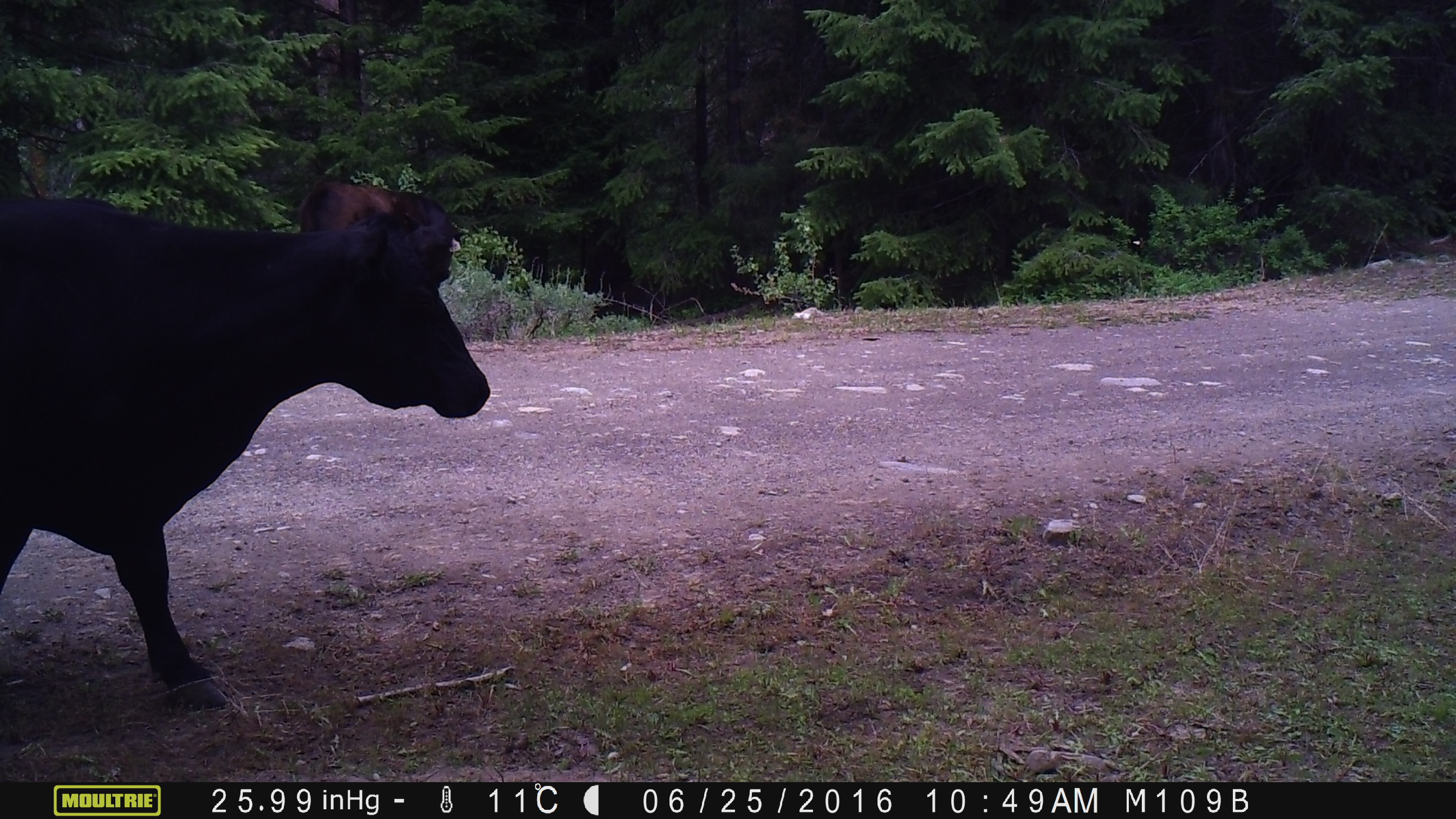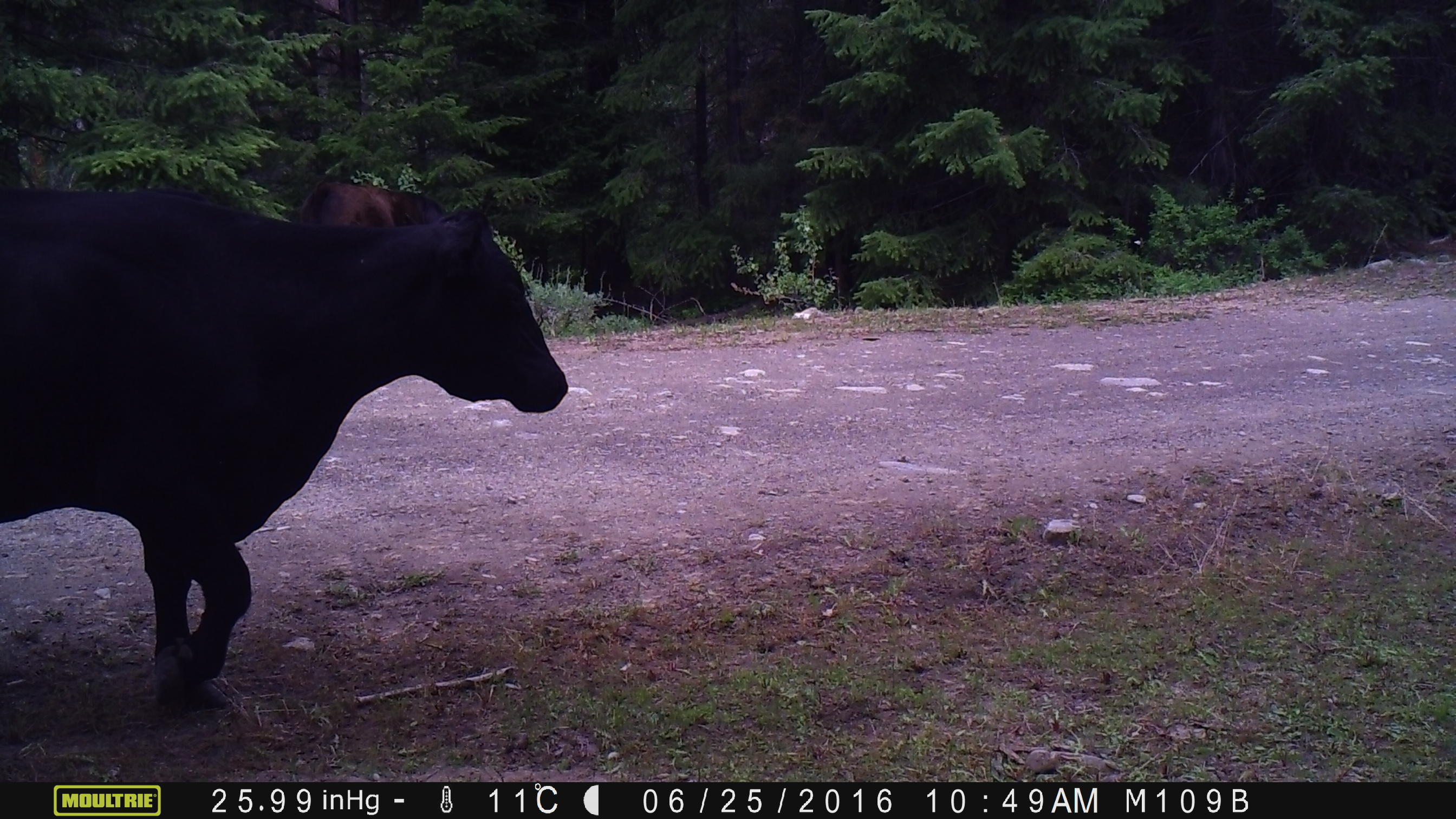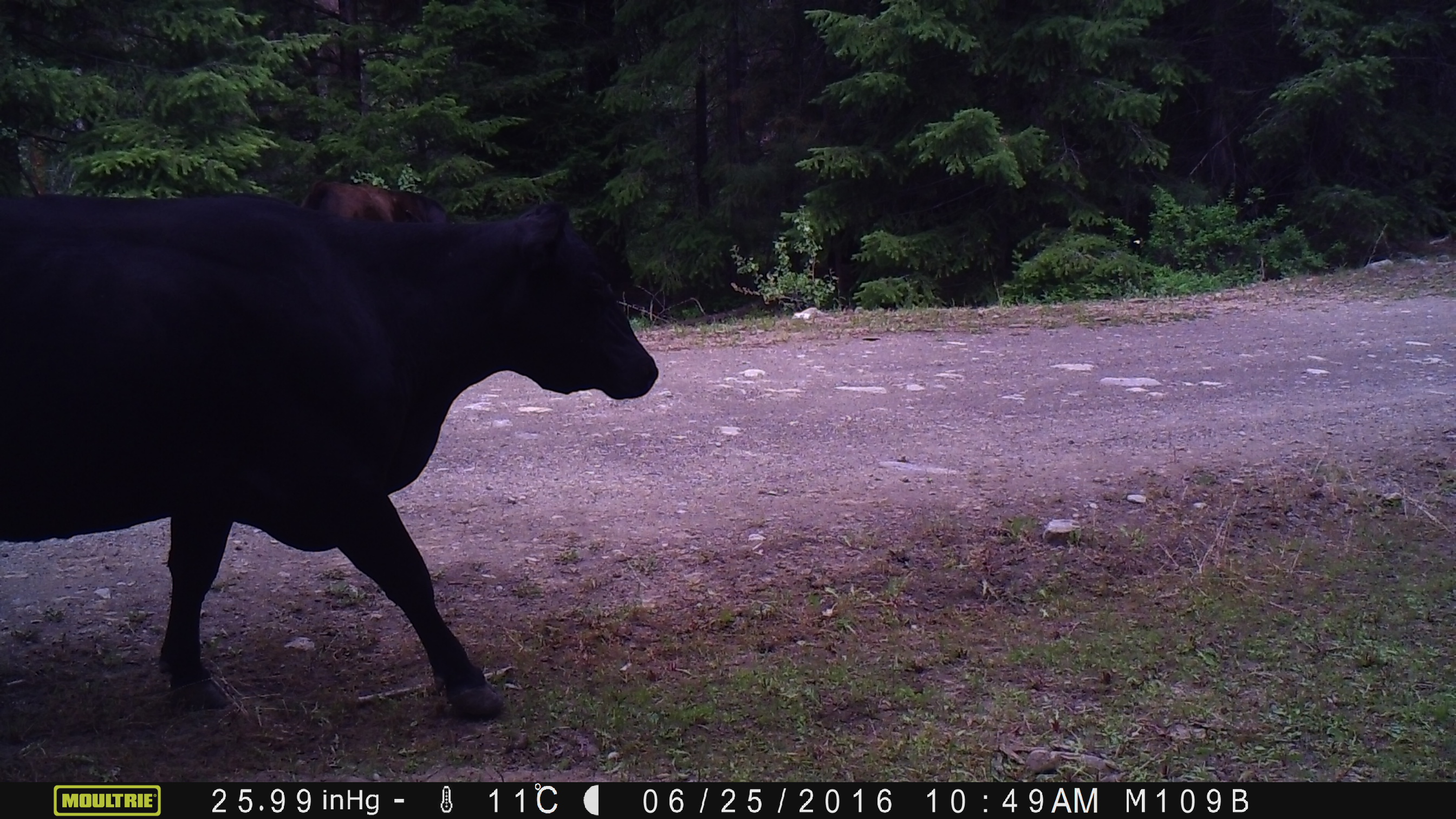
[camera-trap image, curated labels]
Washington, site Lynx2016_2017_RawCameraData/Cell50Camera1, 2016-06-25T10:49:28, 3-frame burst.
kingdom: Animalia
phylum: Chordata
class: Mammalia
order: Artiodactyla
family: Bovidae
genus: Bos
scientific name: Bos taurus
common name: domestic cattle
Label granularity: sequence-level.